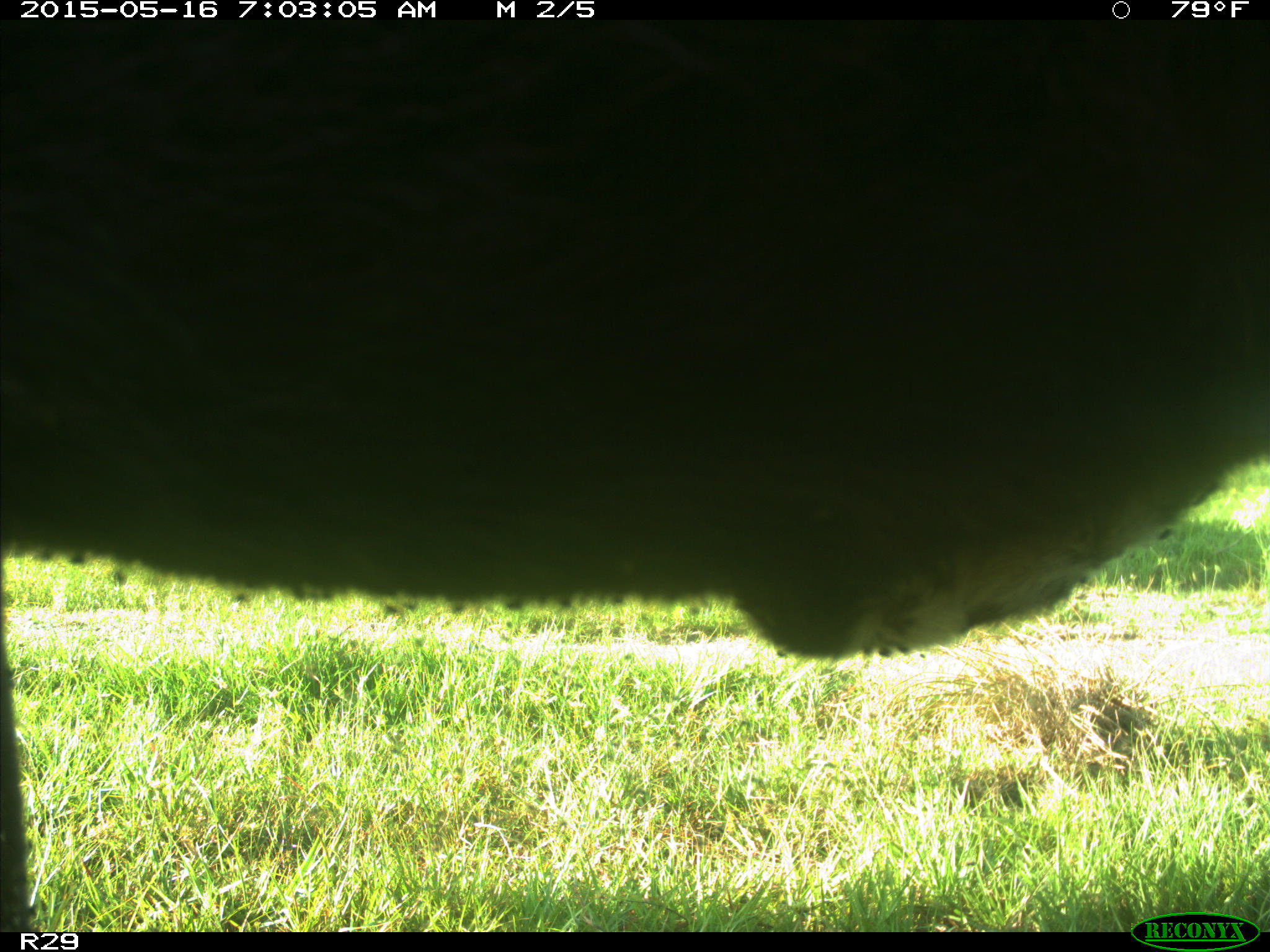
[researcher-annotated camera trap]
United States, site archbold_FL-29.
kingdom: Animalia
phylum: Chordata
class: Mammalia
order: Artiodactyla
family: Bovidae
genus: Bos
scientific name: Bos taurus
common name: domestic cow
Bos taurus (domestic cow).